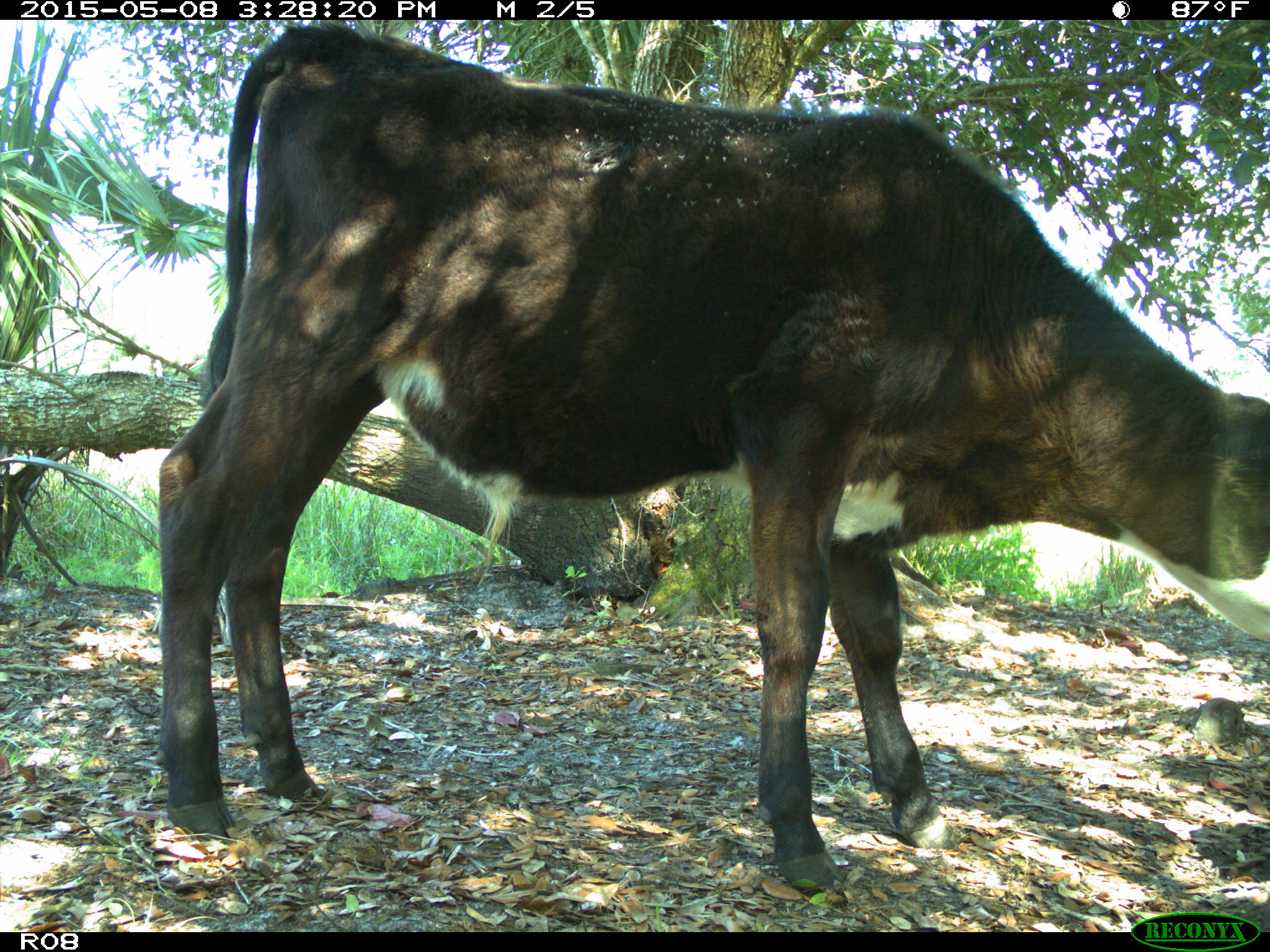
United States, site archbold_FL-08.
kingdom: Animalia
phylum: Chordata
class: Mammalia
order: Artiodactyla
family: Bovidae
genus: Bos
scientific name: Bos taurus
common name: domestic cow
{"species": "Bos taurus (domestic cow)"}